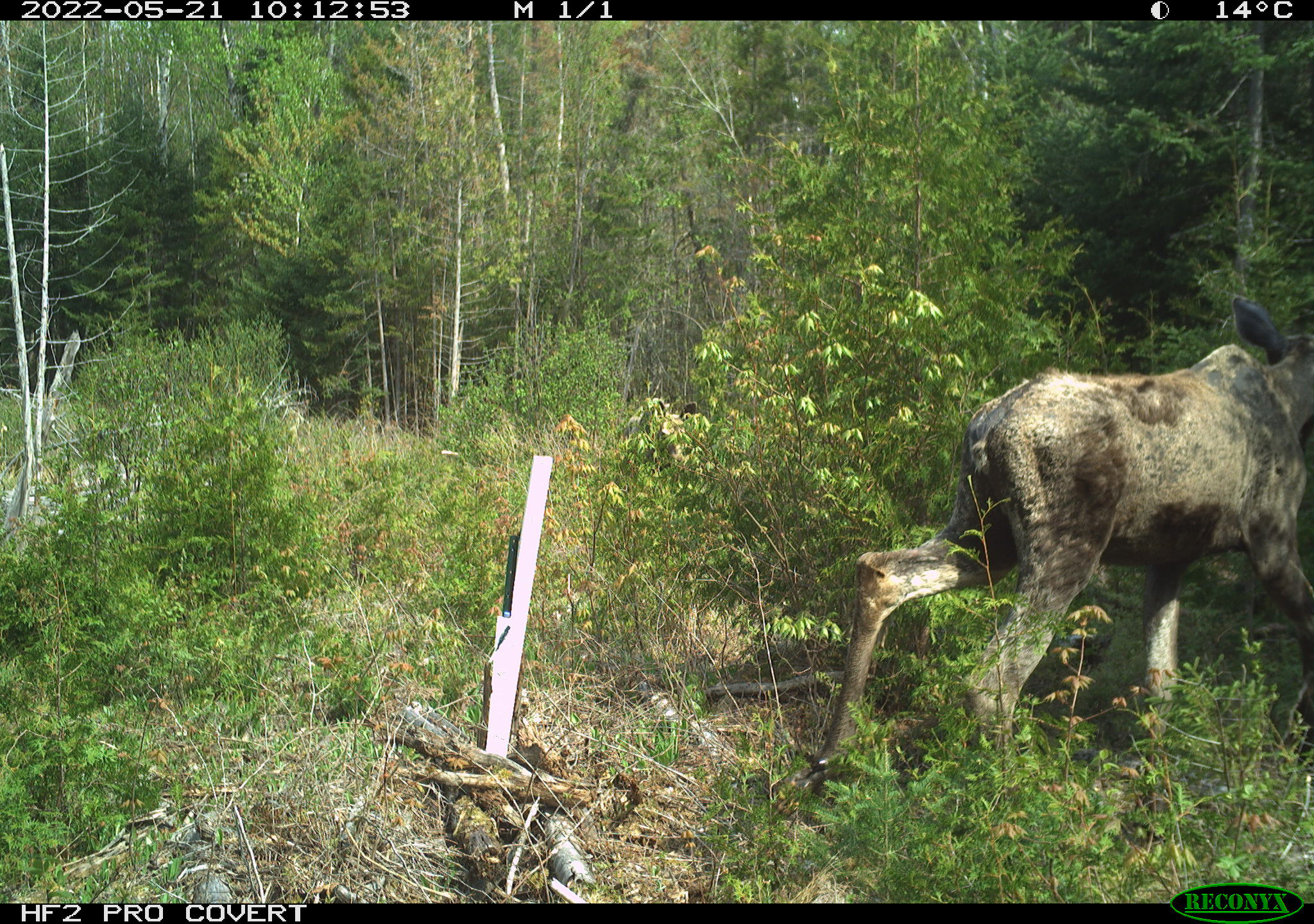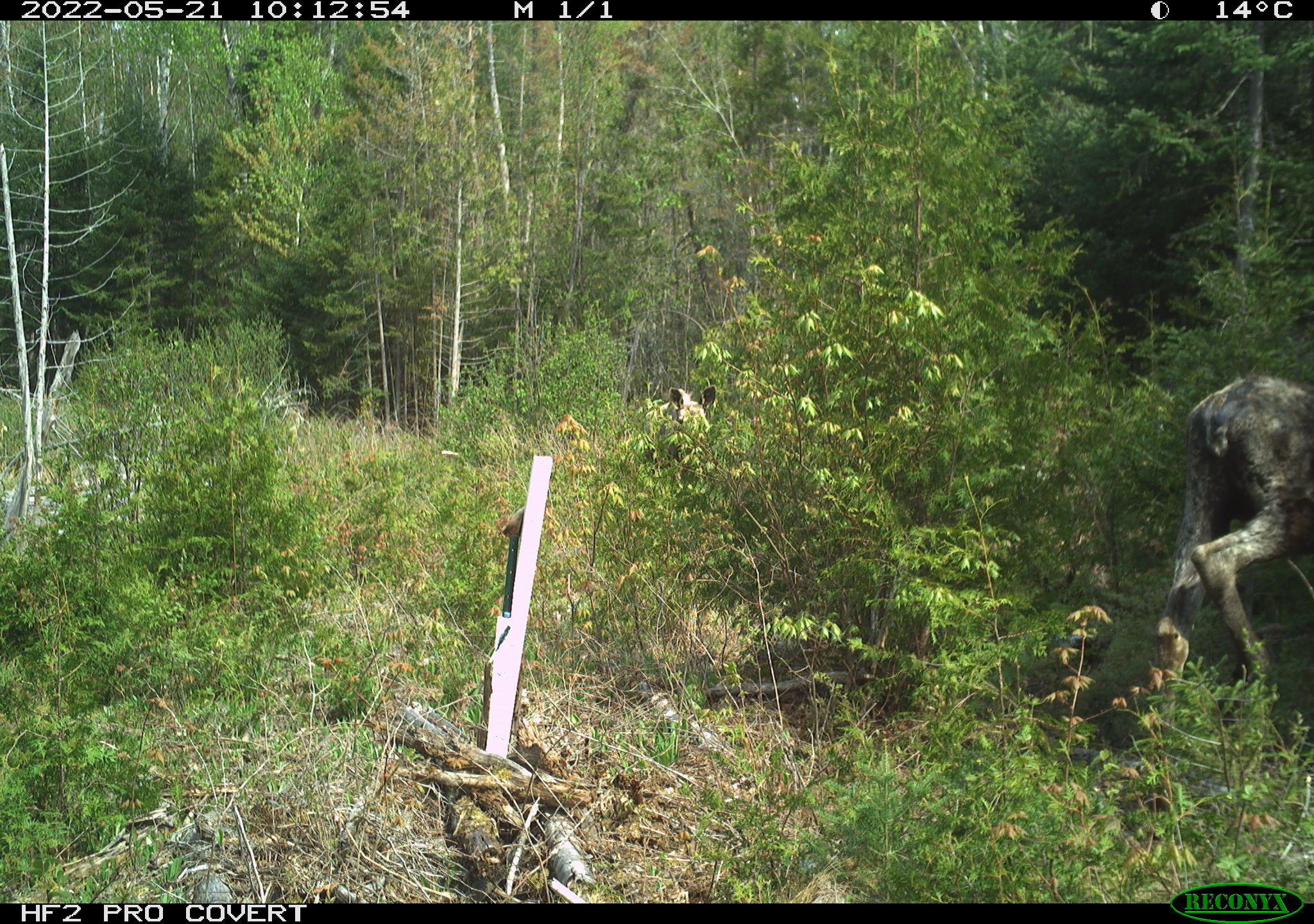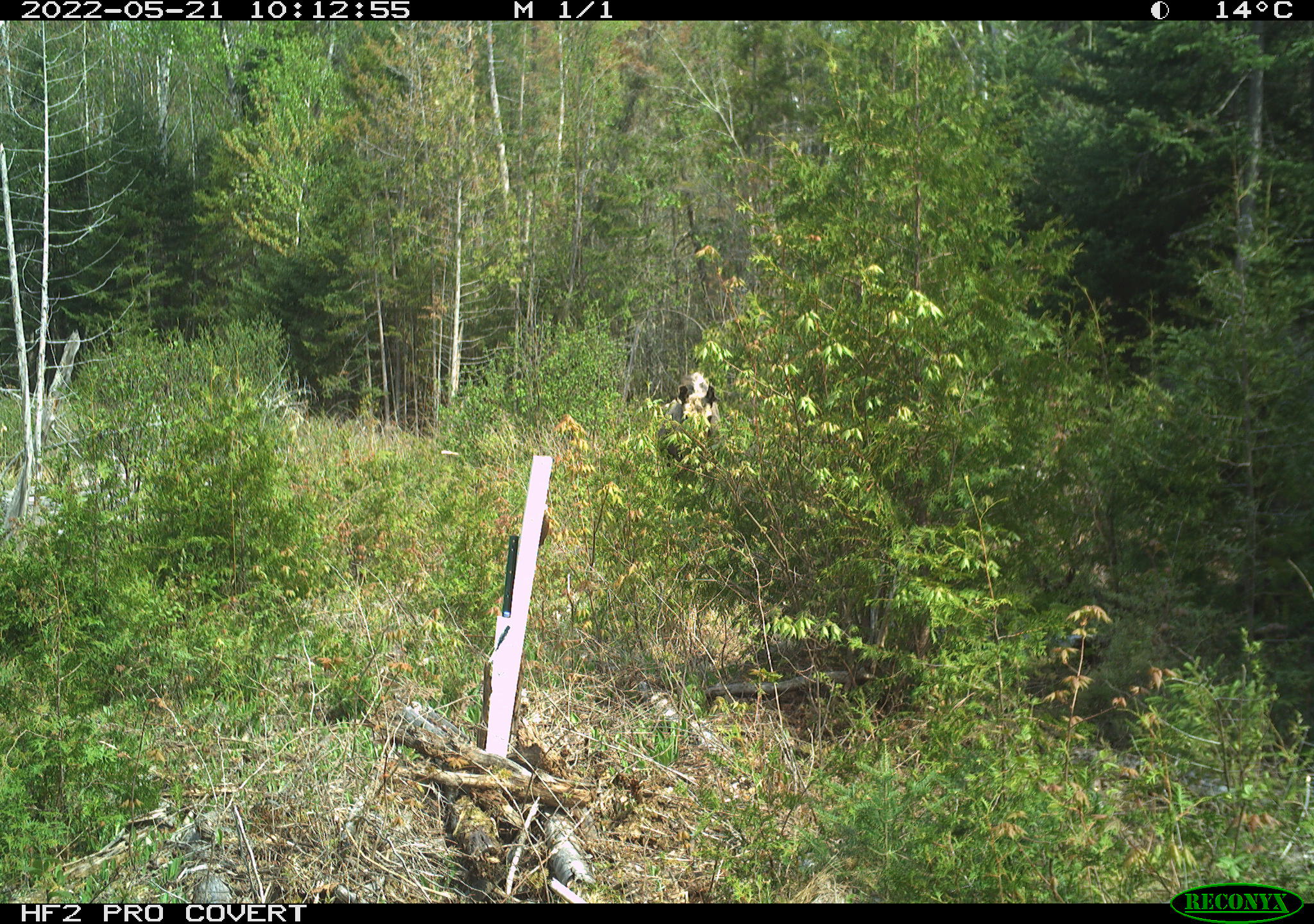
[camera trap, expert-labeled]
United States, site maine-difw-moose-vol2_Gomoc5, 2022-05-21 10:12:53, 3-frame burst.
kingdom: Animalia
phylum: Chordata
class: Mammalia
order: Artiodactyla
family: Cervidae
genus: Alces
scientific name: Alces alces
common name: moose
Moose (Alces alces).